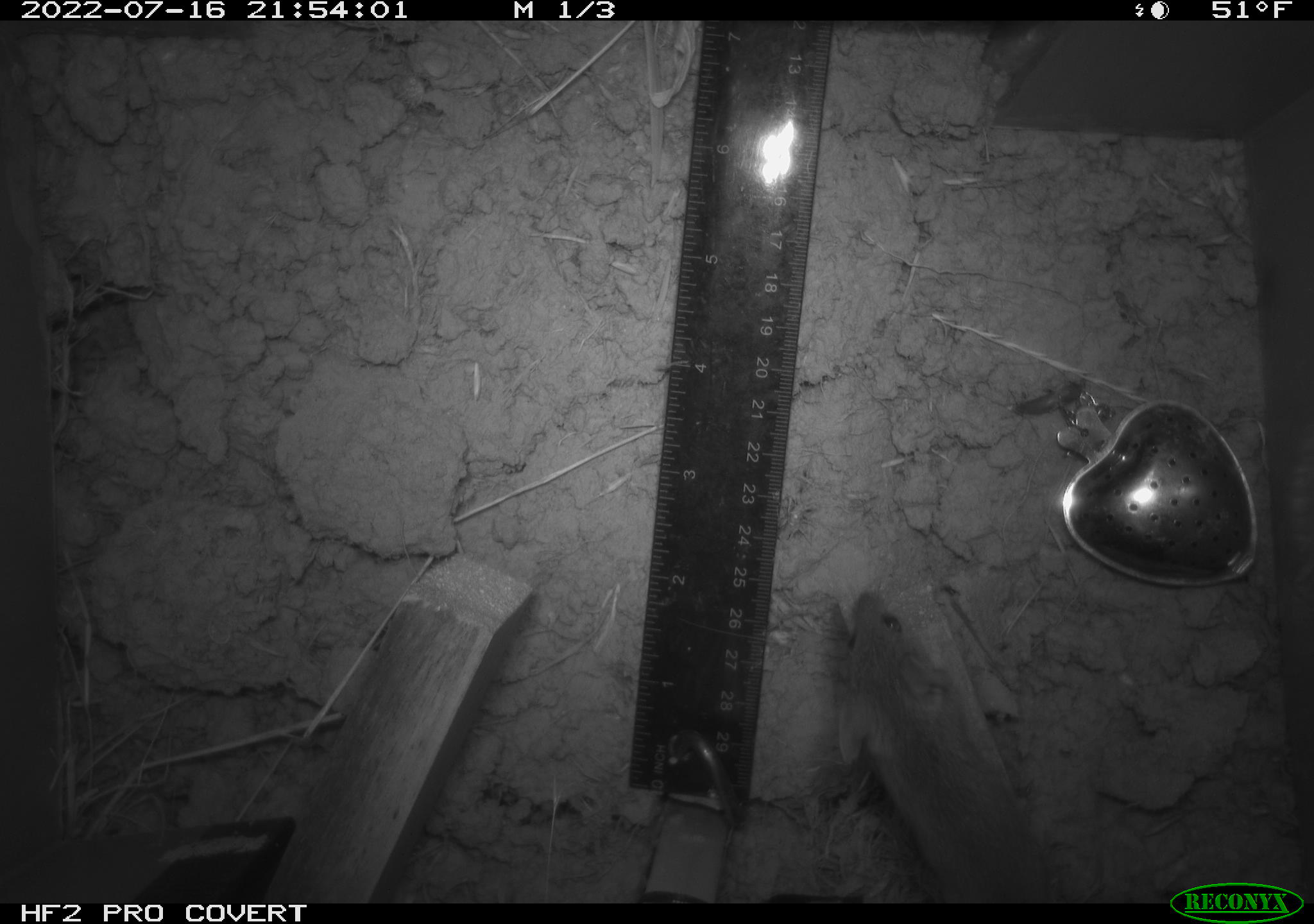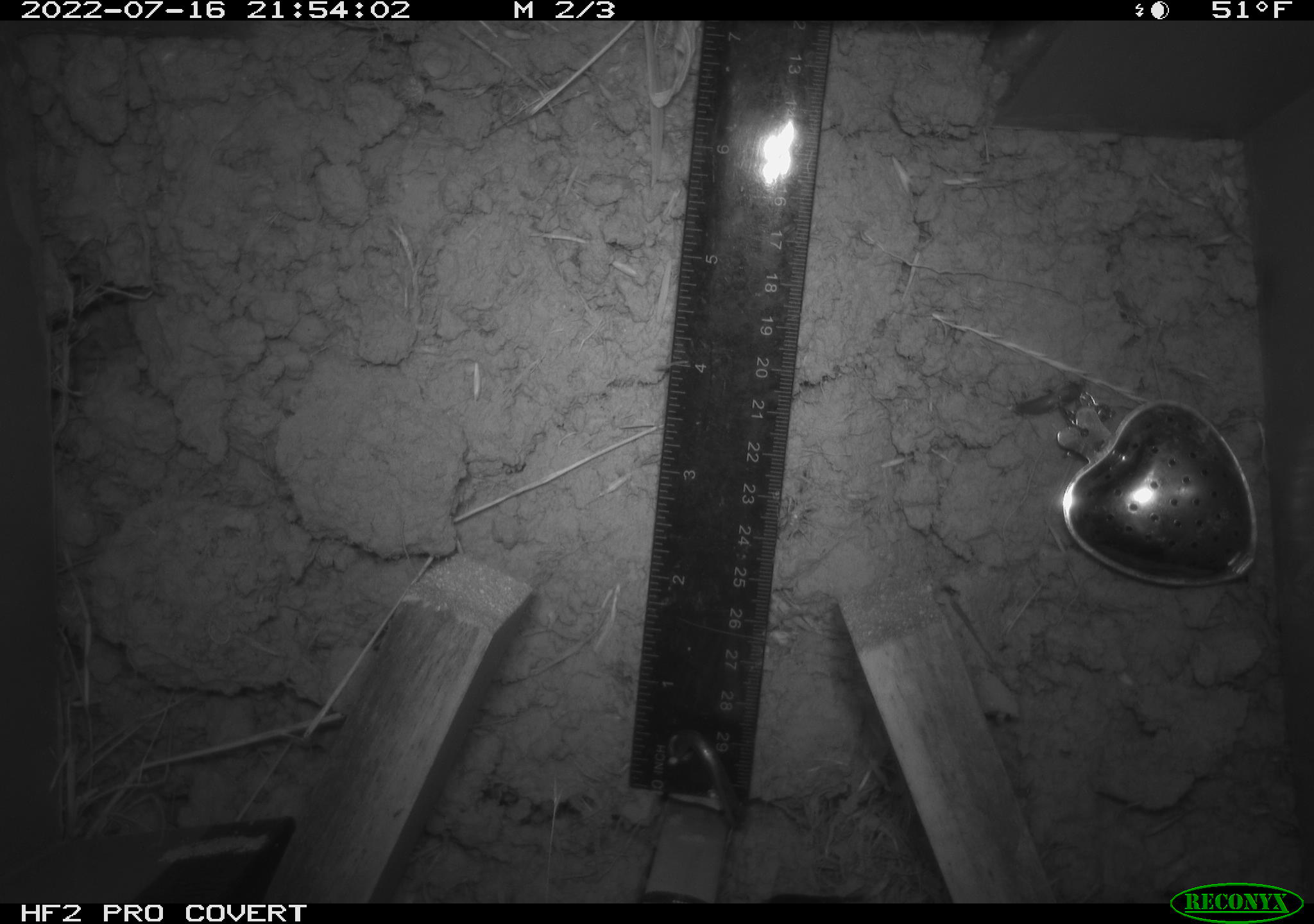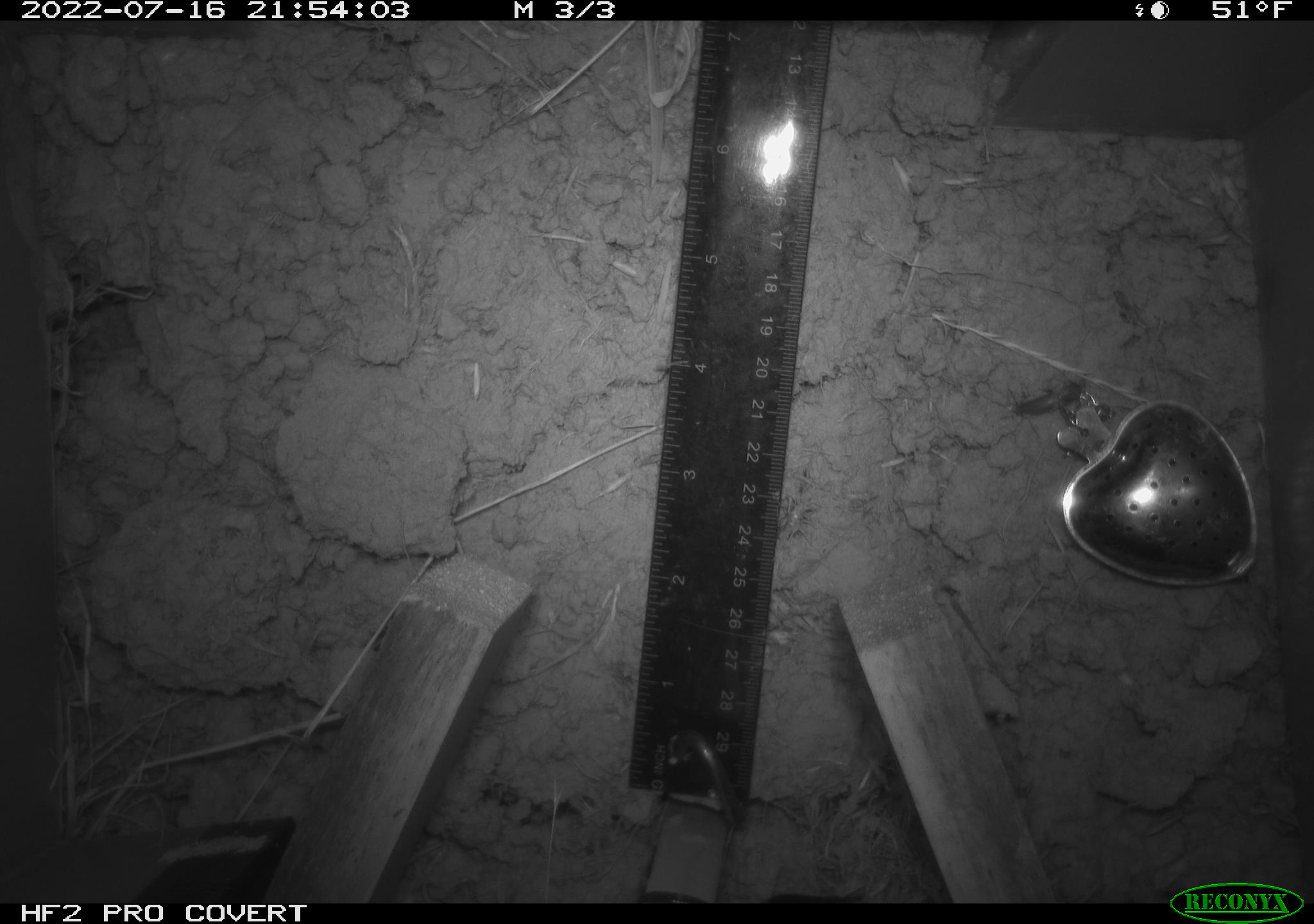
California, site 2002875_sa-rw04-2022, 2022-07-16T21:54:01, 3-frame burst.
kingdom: Animalia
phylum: Chordata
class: Mammalia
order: Rodentia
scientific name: Rodentia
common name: mouse species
Mouse species (Rodentia).